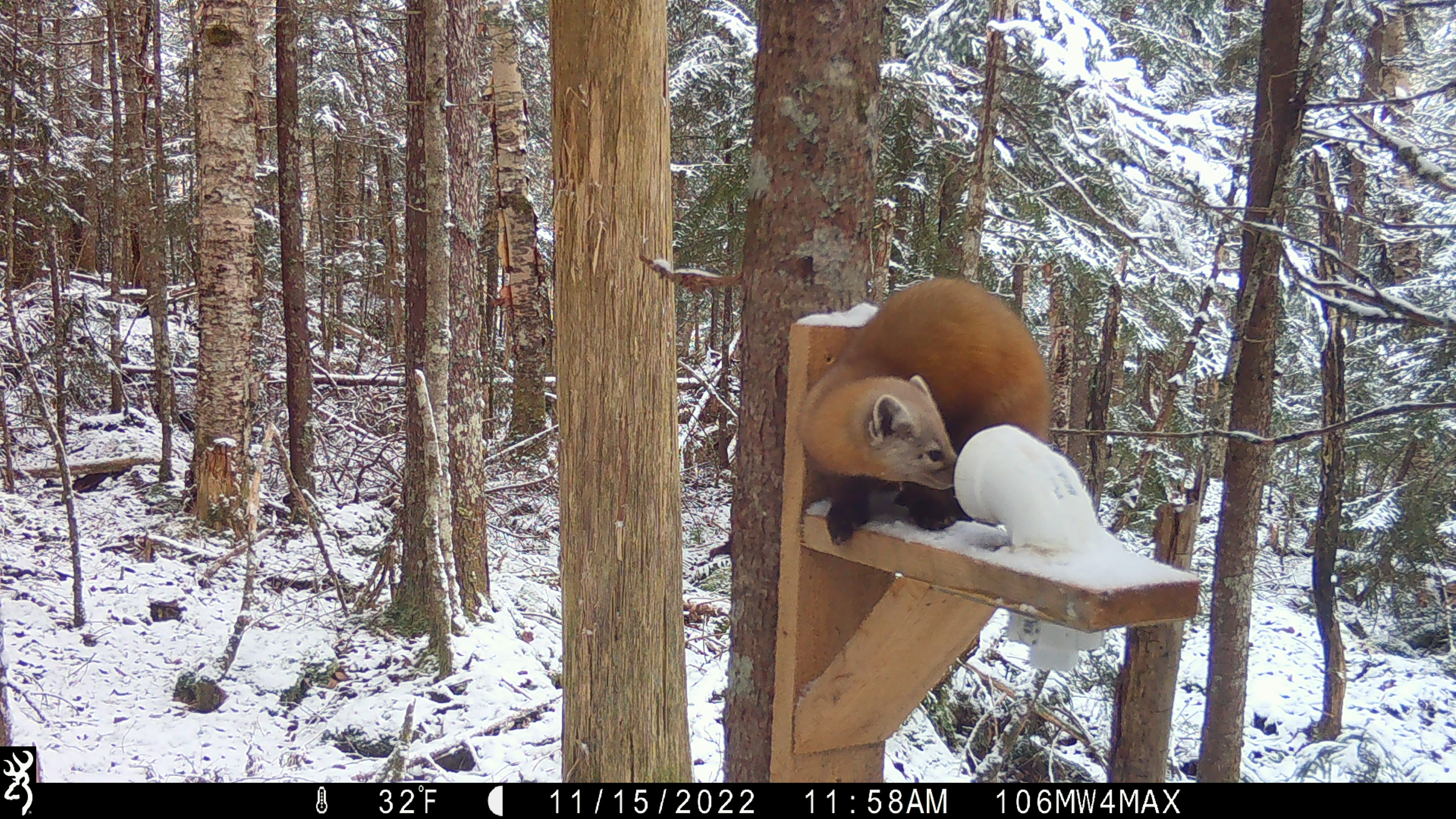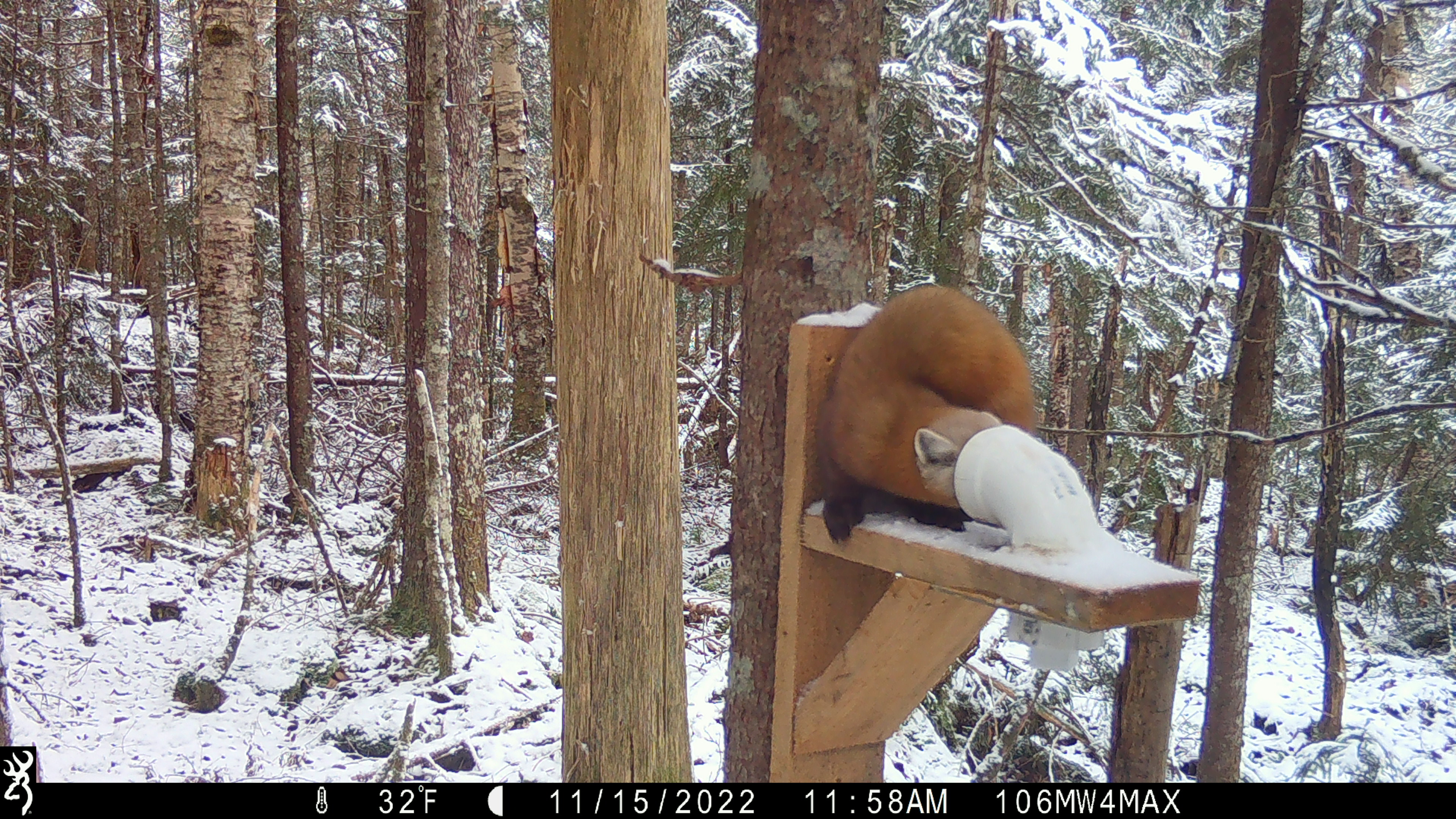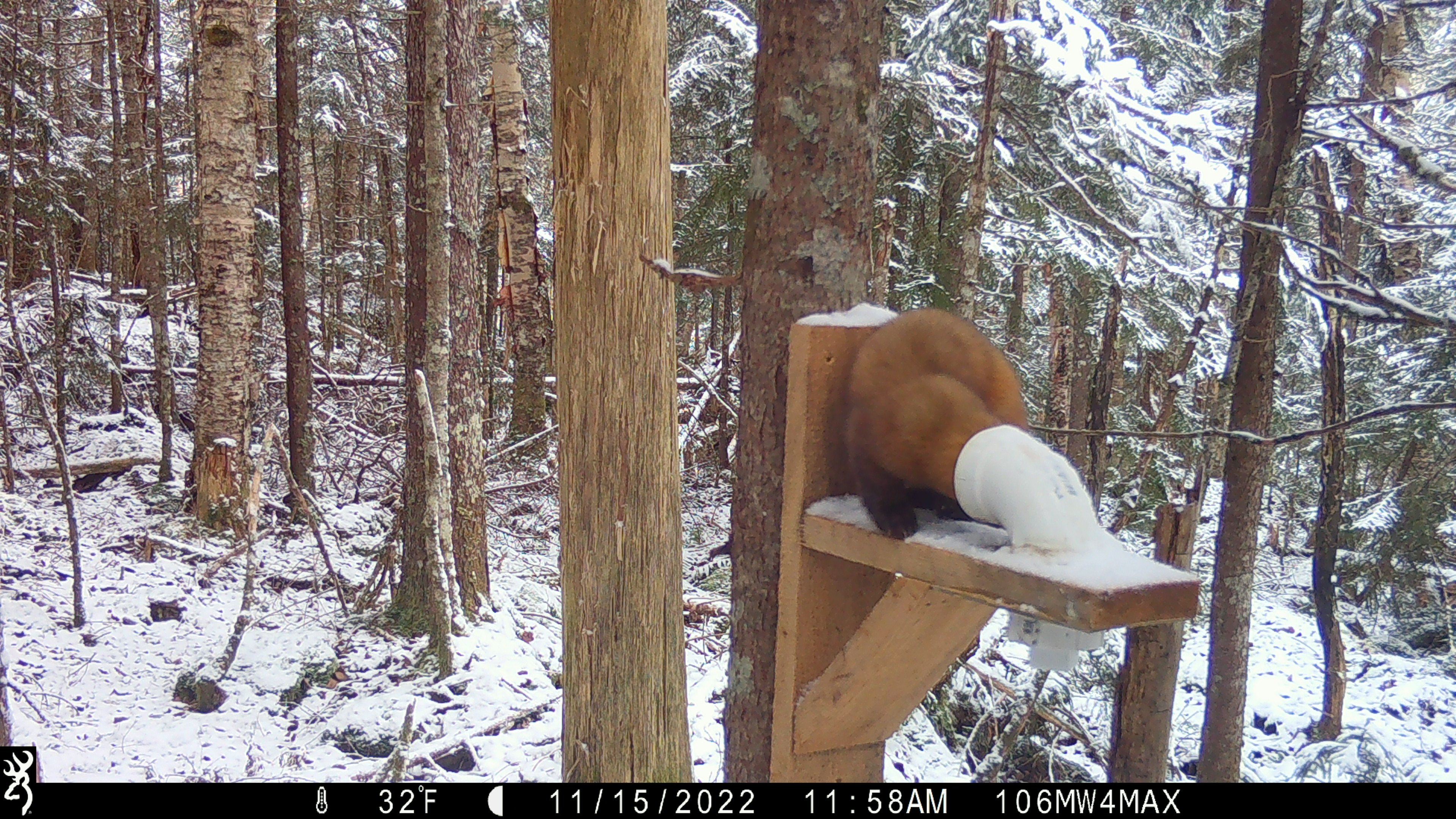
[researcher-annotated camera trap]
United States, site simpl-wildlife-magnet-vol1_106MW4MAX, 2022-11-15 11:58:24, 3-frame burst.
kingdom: Animalia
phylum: Chordata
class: Mammalia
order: Carnivora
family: Mustelidae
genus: Martes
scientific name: Martes americana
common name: american marten